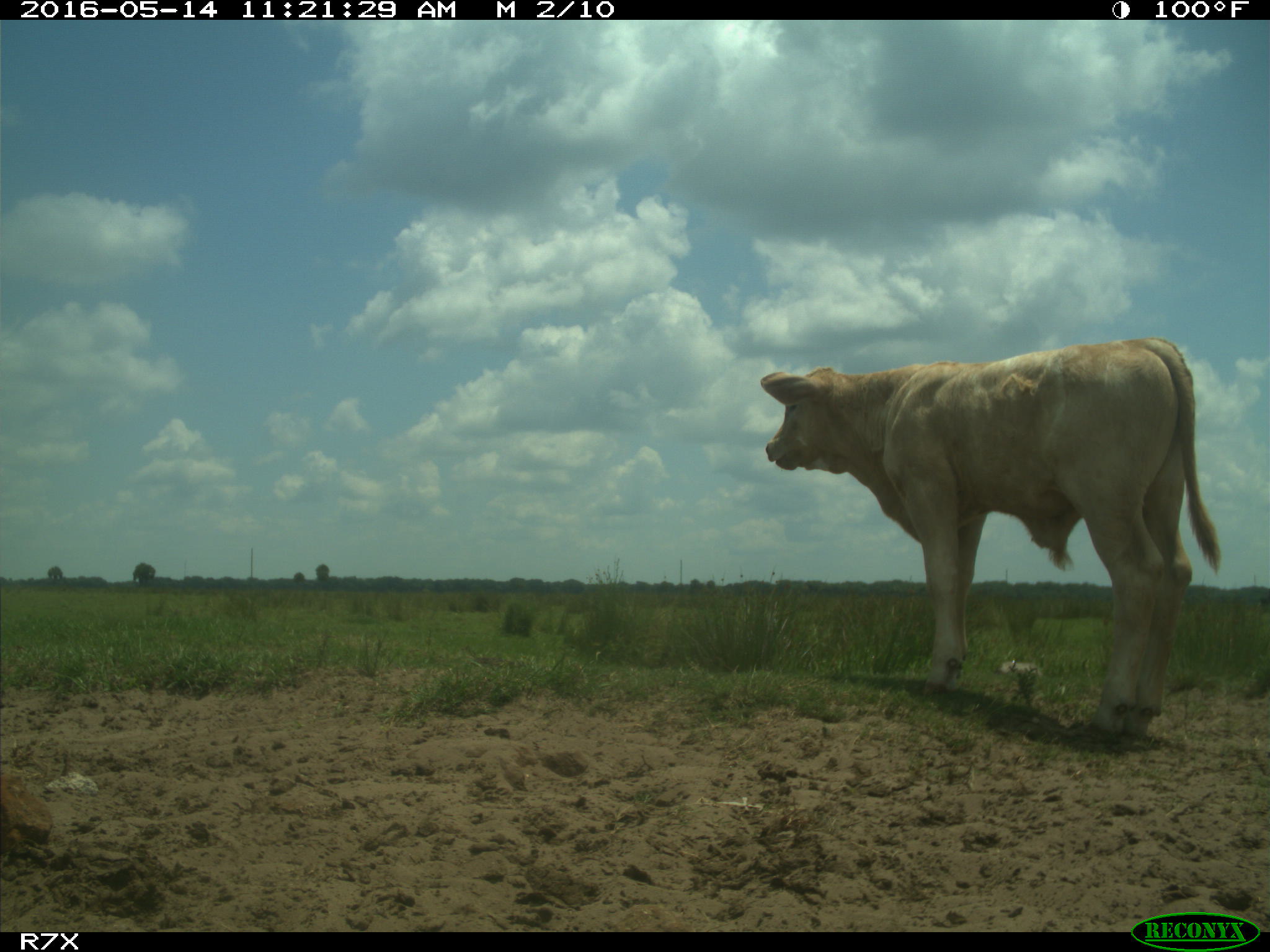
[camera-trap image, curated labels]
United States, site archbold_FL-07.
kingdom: Animalia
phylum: Chordata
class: Mammalia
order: Artiodactyla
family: Bovidae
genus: Bos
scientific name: Bos taurus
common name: domestic cow